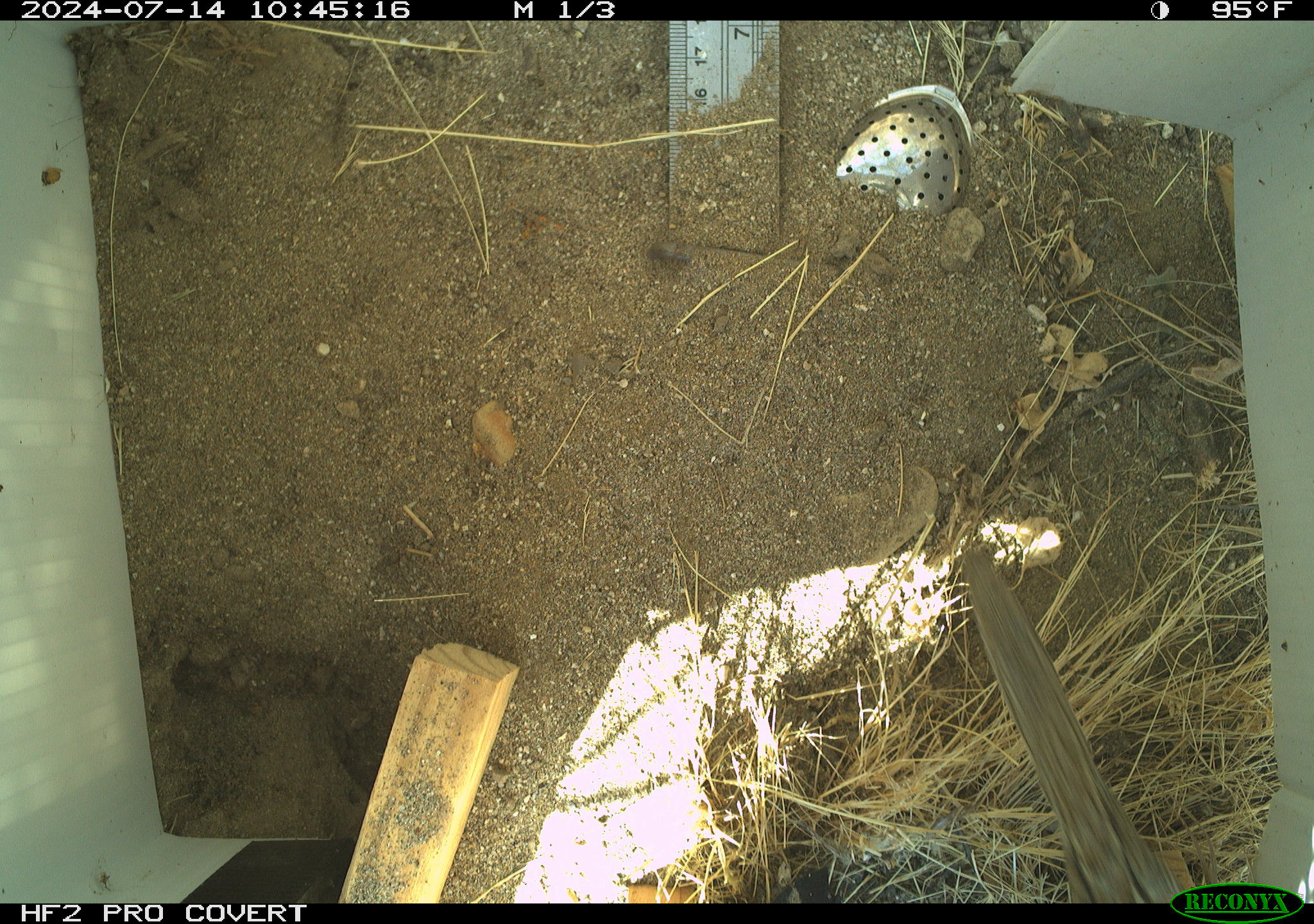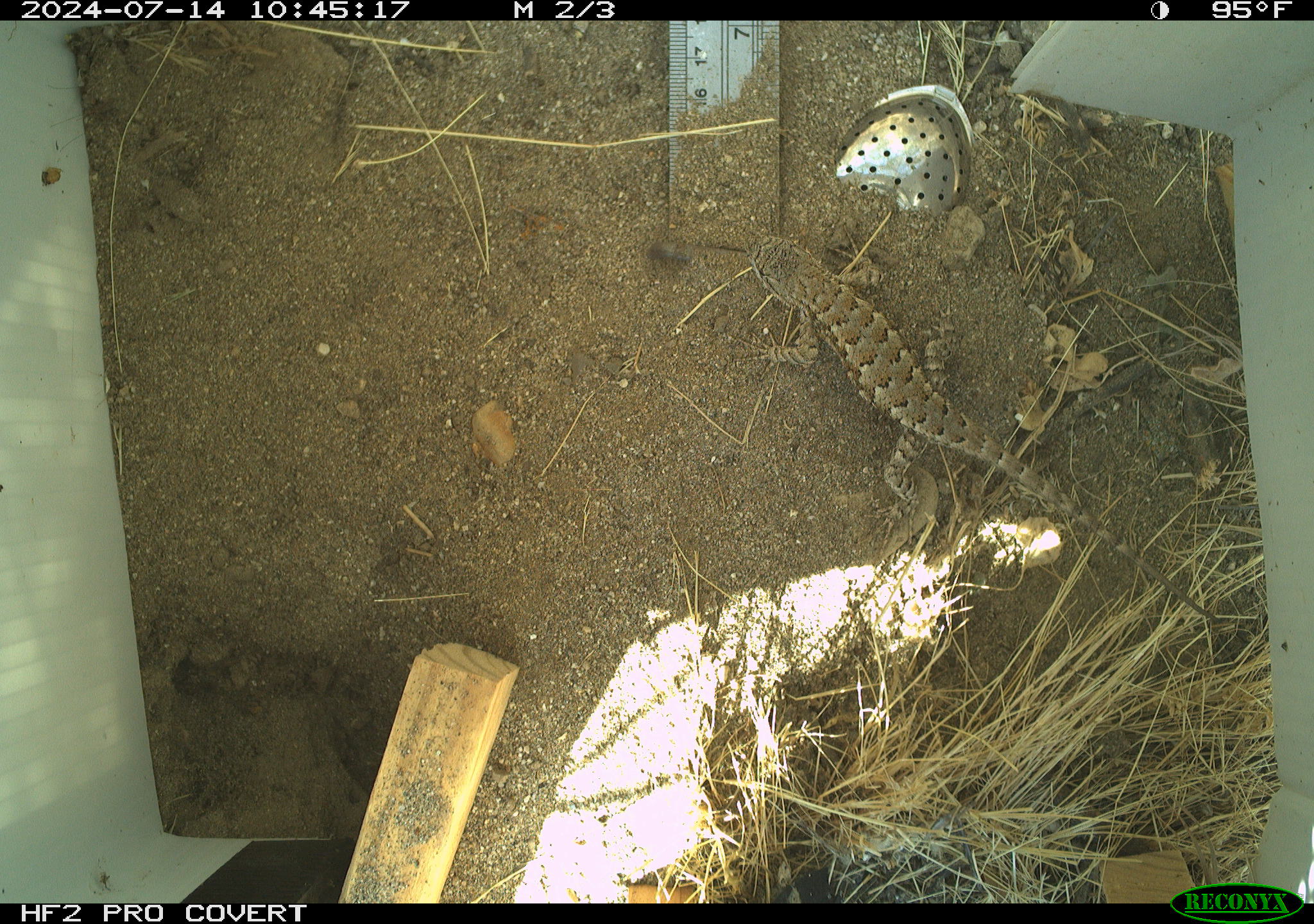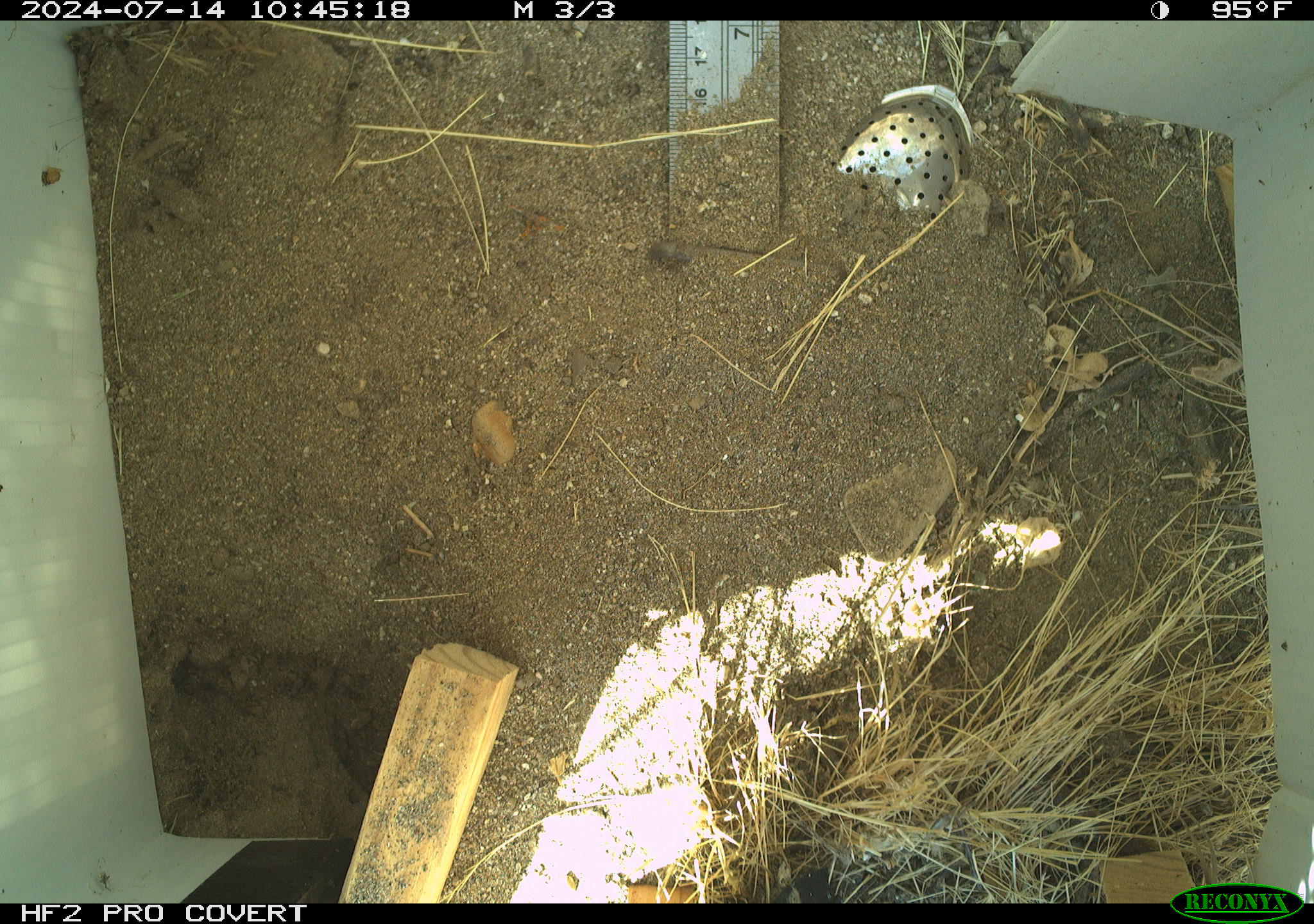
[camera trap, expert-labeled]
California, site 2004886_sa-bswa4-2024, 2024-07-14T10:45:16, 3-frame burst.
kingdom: Animalia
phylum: Chordata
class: Reptilia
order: Squamata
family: Phrynosomatidae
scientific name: Phrynosomatidae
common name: north american spiny lizards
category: sceloporus/uta species